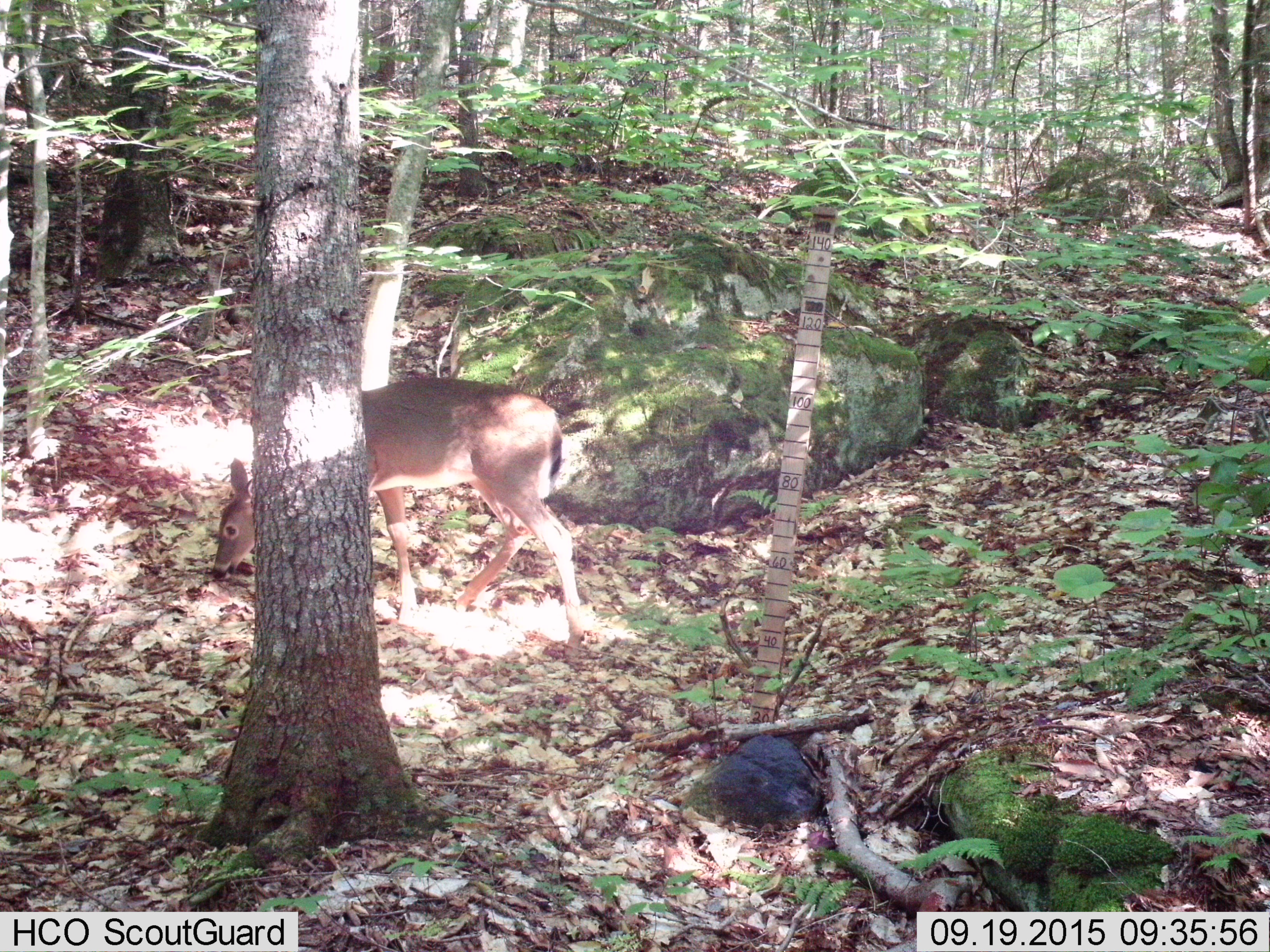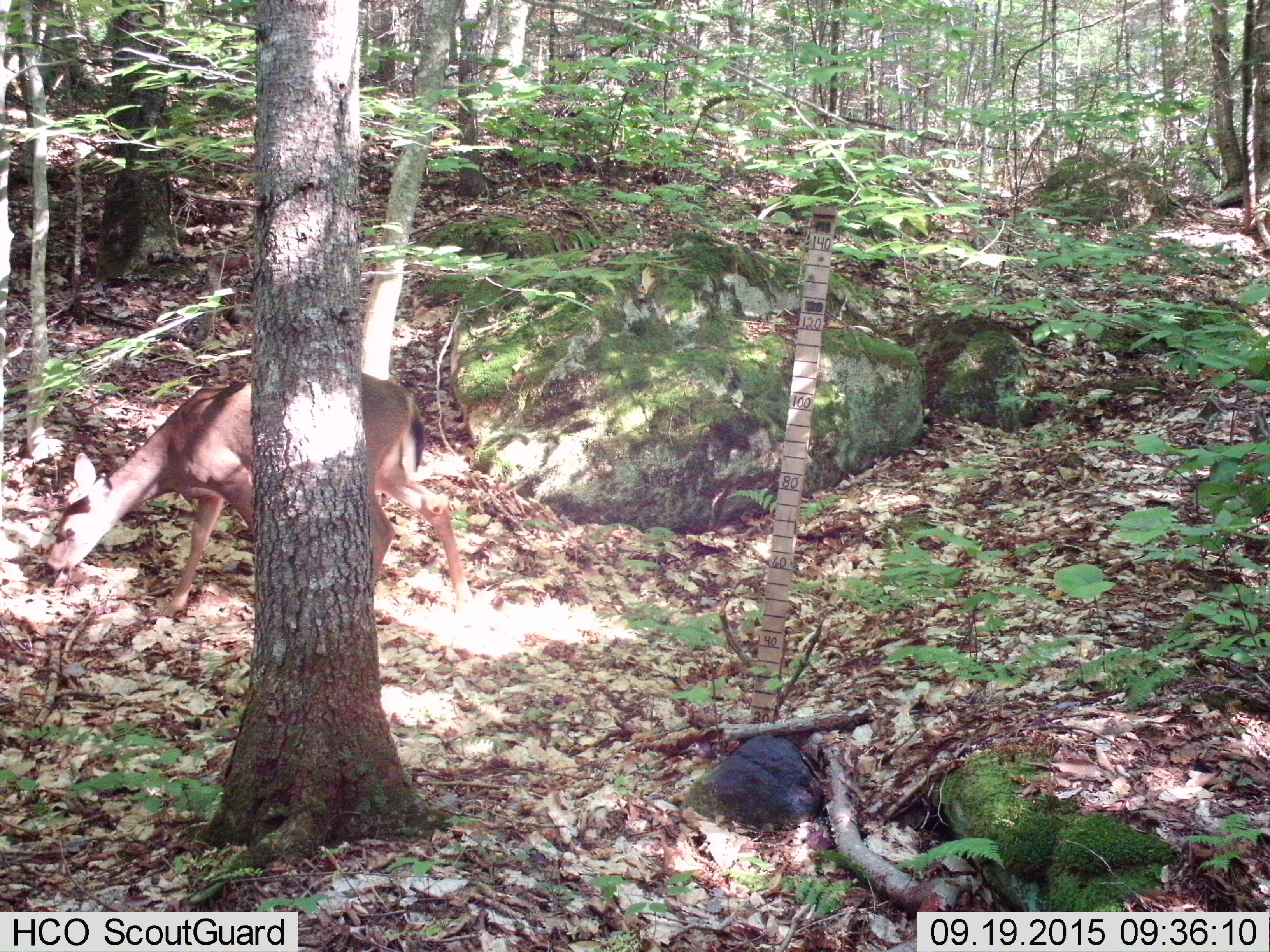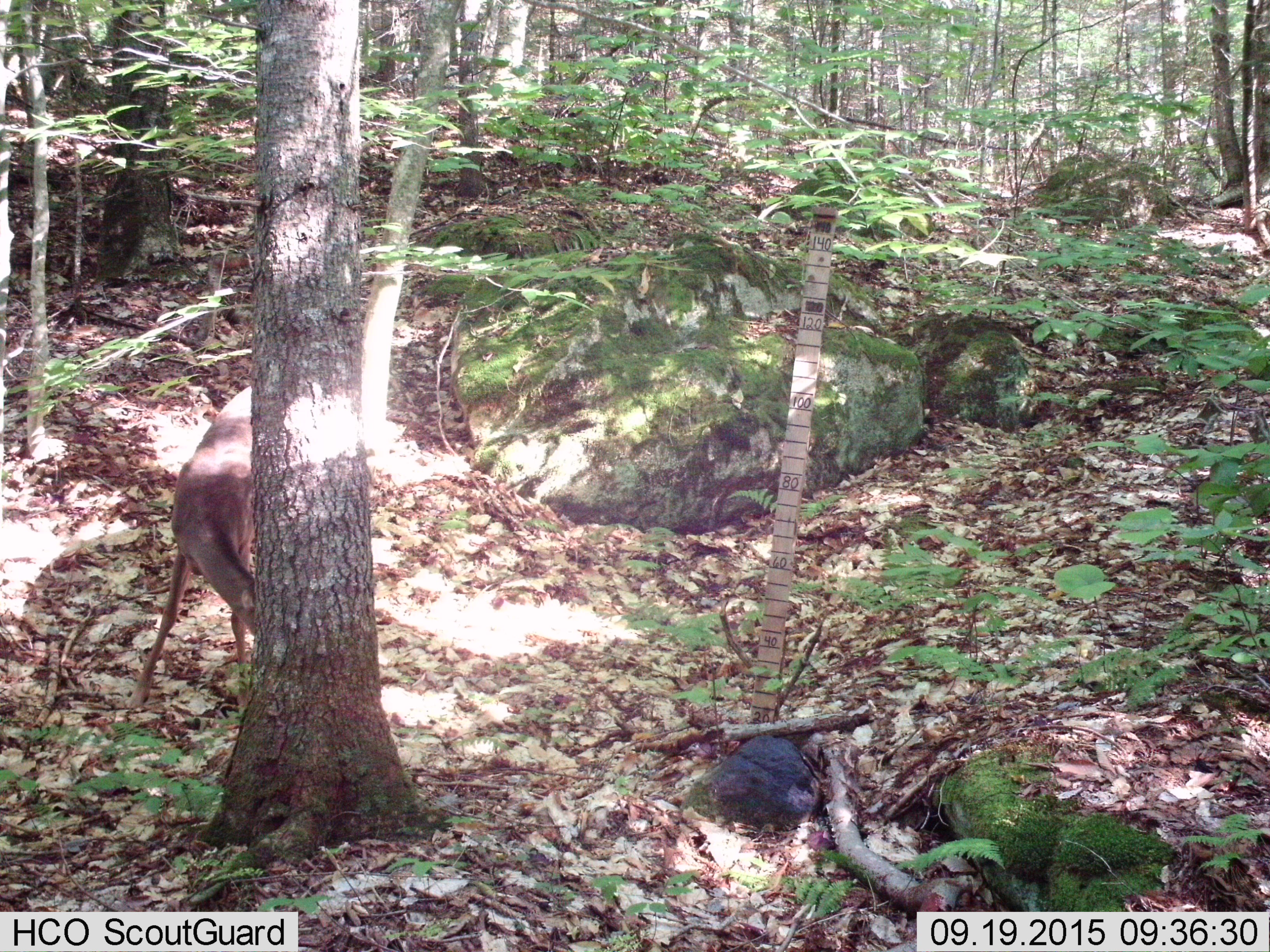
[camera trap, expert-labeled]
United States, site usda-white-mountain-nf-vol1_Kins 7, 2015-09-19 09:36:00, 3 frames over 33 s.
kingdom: Animalia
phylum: Chordata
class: Mammalia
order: Artiodactyla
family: Cervidae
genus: Odocoileus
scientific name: Odocoileus virginianus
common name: white-tailed deer